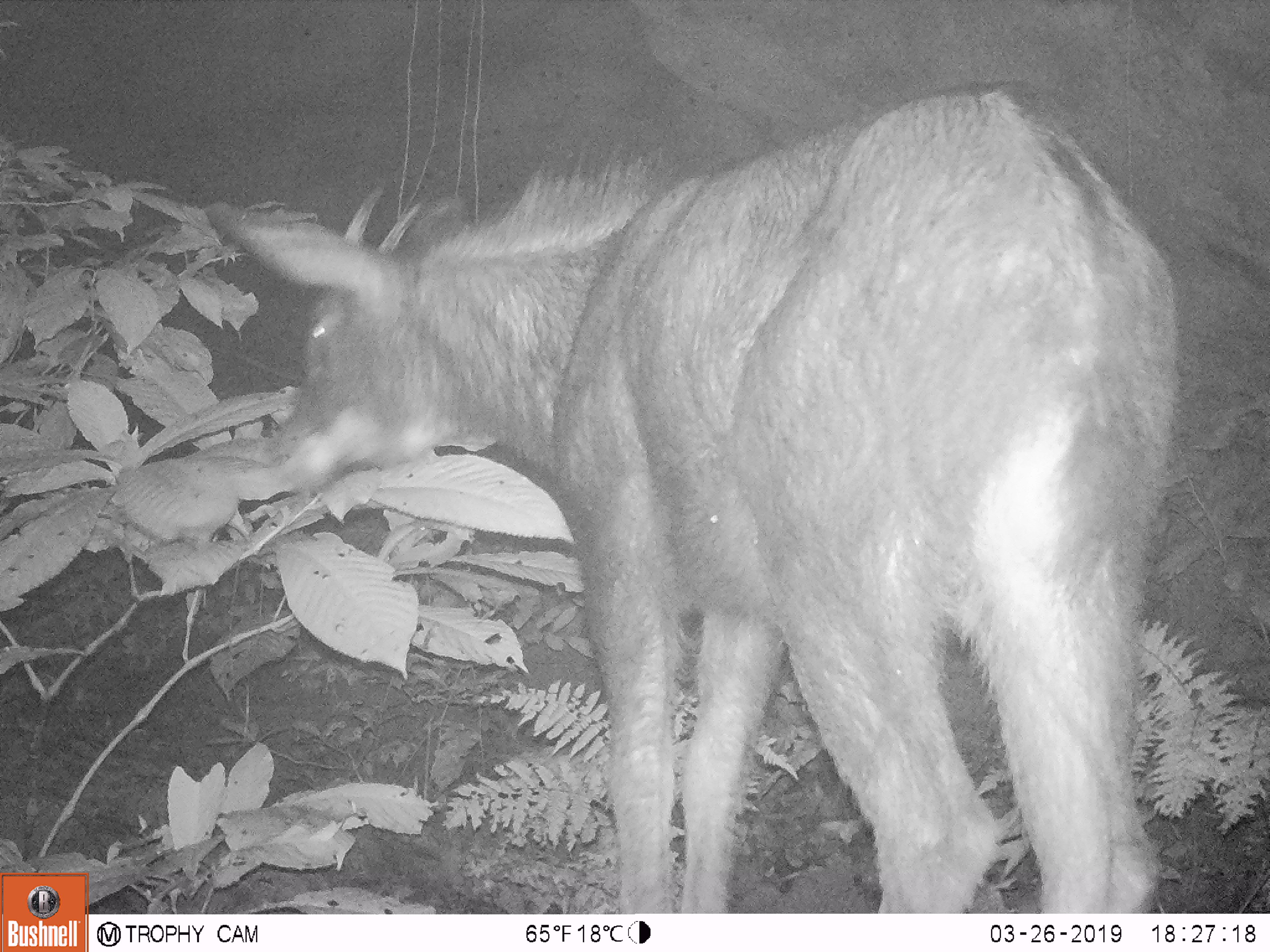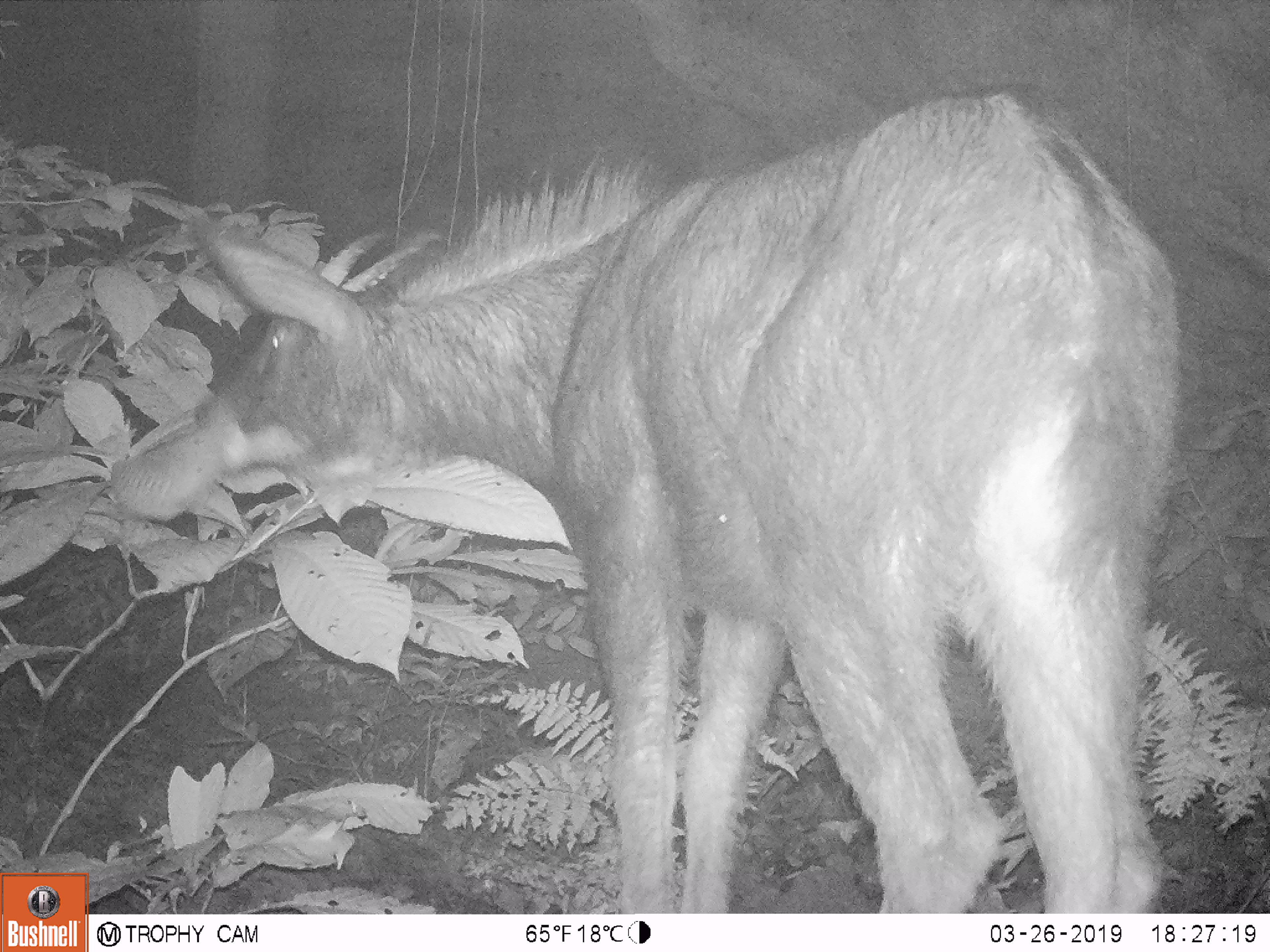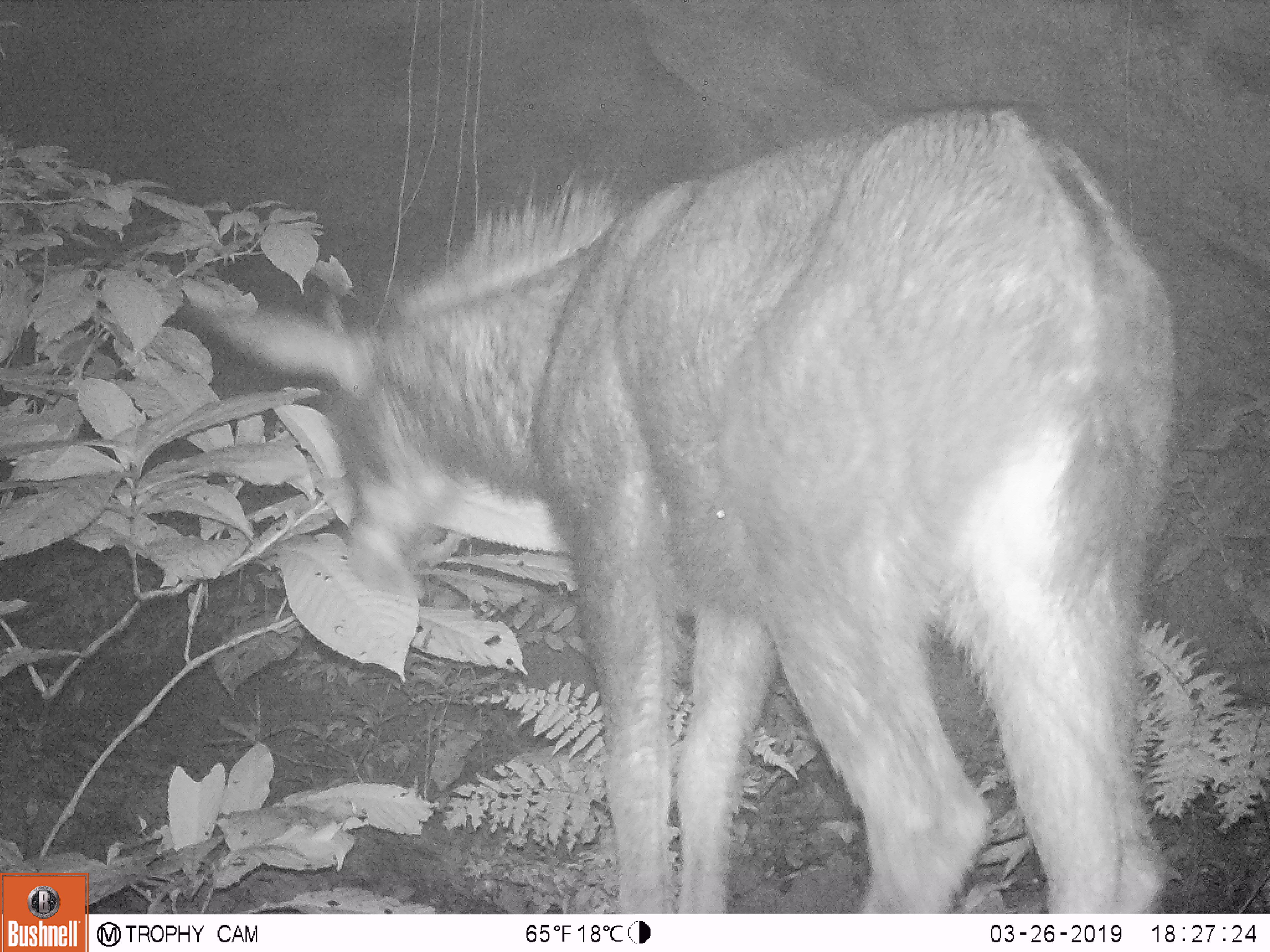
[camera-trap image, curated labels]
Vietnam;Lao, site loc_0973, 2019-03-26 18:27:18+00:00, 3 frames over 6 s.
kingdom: Animalia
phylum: Chordata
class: Mammalia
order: Artiodactyla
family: Bovidae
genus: Capricornis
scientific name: Capricornis sumatraensis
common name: chinese serow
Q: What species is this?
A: Chinese serow (Capricornis sumatraensis).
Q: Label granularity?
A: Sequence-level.